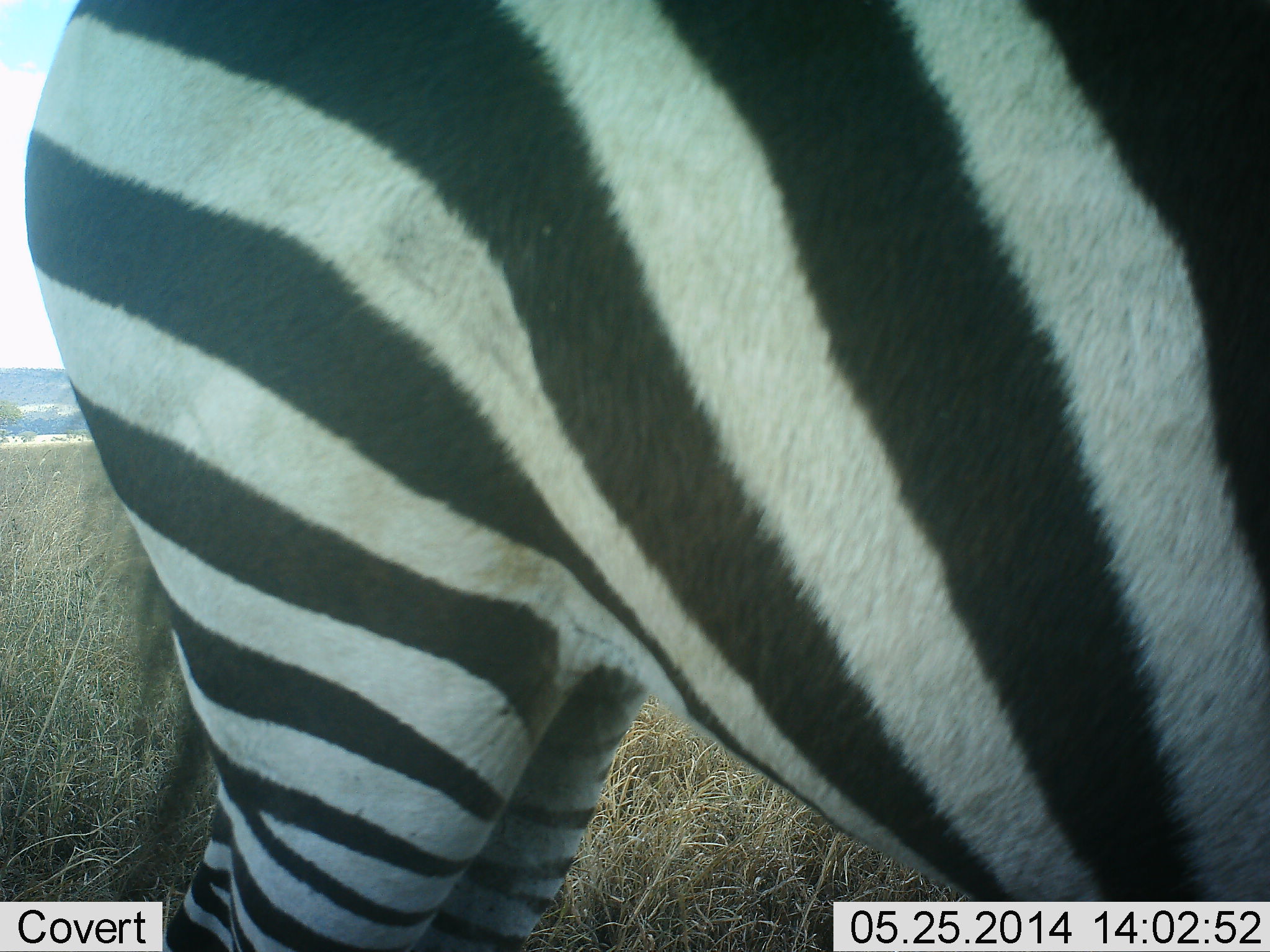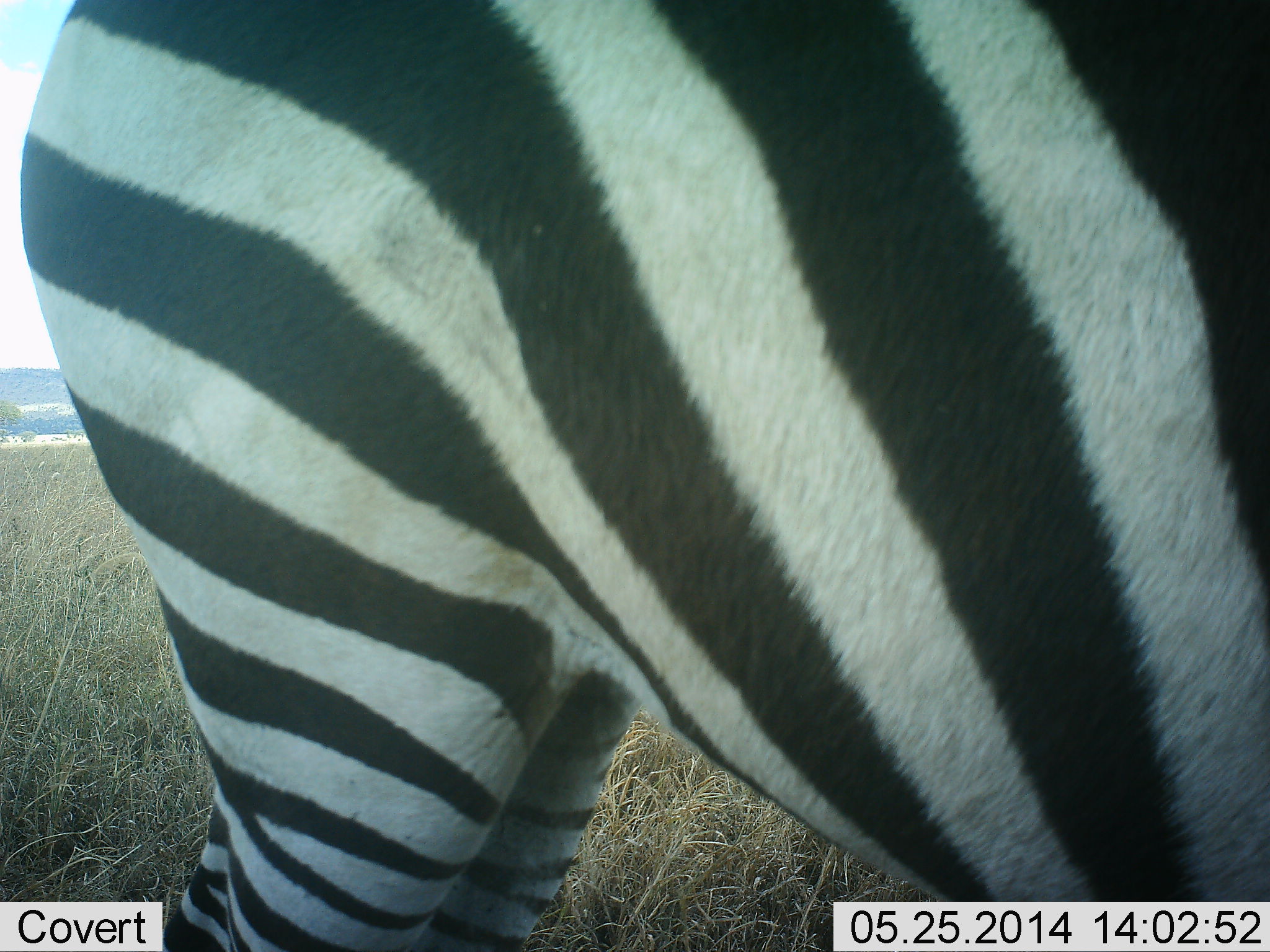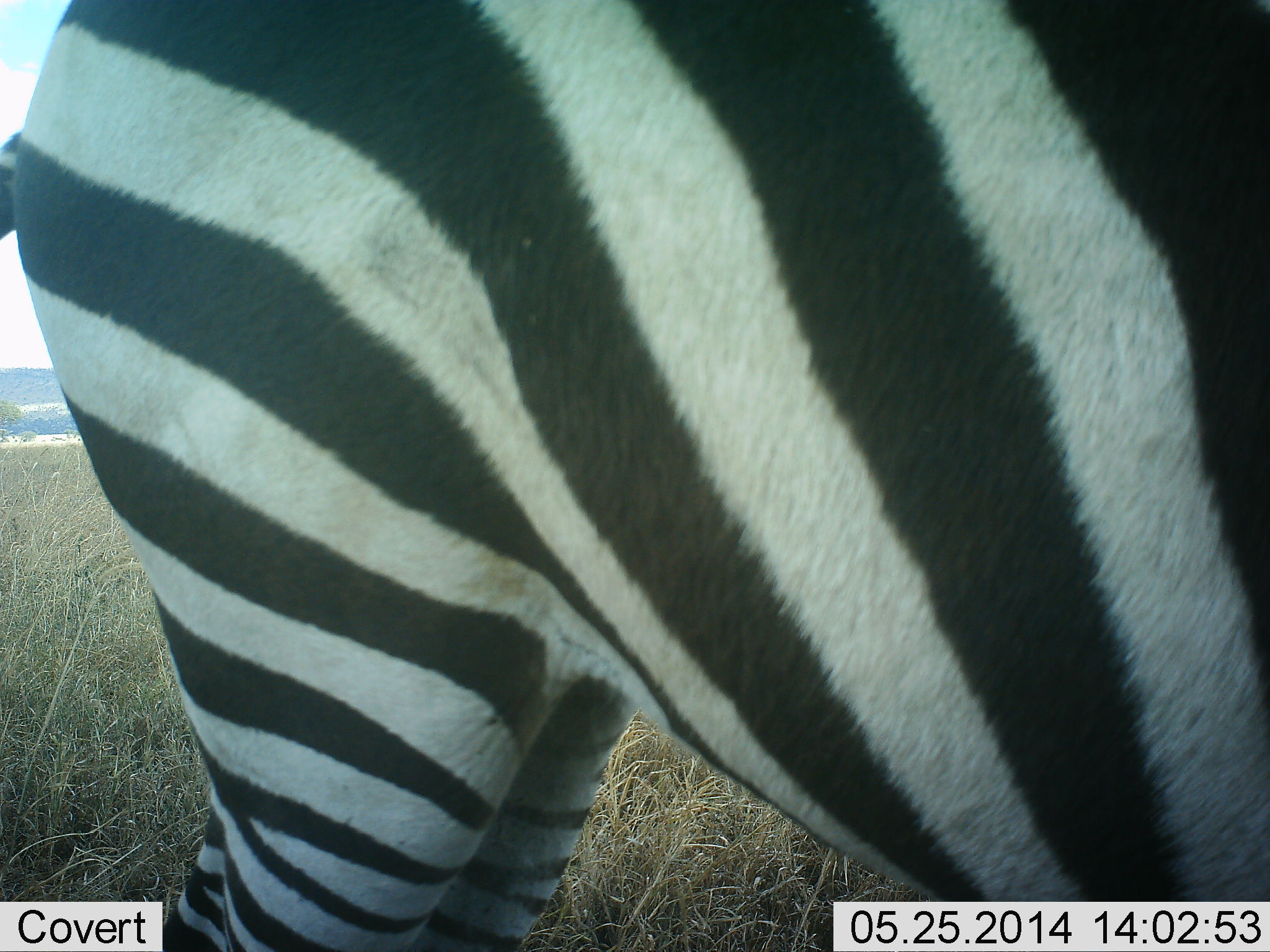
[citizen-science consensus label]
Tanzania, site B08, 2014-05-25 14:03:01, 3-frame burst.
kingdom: Animalia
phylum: Chordata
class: Mammalia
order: Perissodactyla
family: Equidae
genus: Equus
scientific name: Equus quagga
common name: plains zebra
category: zebra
Zebra (plains zebra) (Equus quagga), count 1. Behavior (volunteer vote fractions): standing 100%, resting 0%, moving 0%, interacting 0%. Young present (vote fraction): 0%. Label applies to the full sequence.